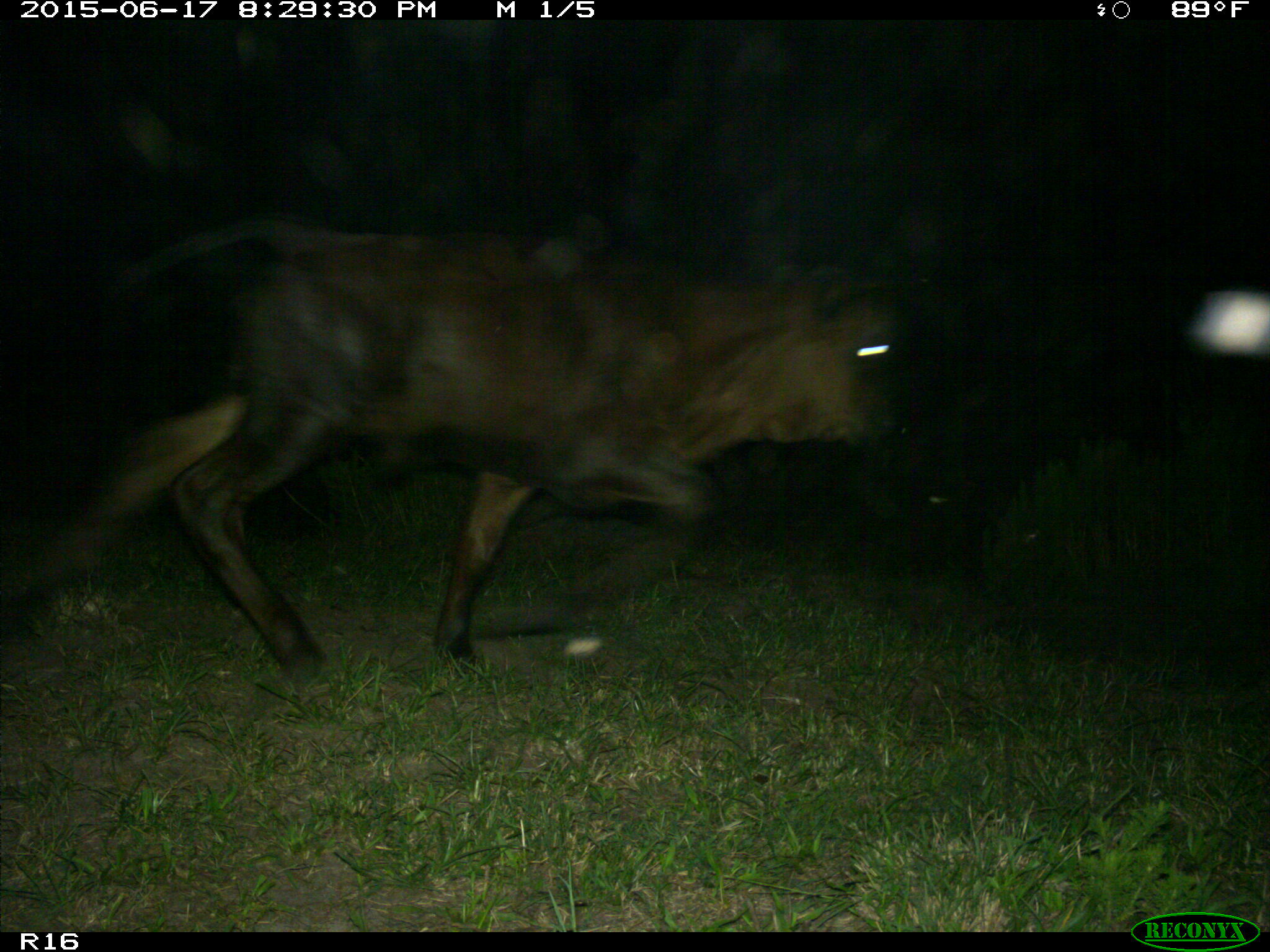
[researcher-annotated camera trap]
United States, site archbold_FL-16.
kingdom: Animalia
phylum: Chordata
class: Mammalia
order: Artiodactyla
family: Bovidae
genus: Bos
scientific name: Bos taurus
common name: domestic cow